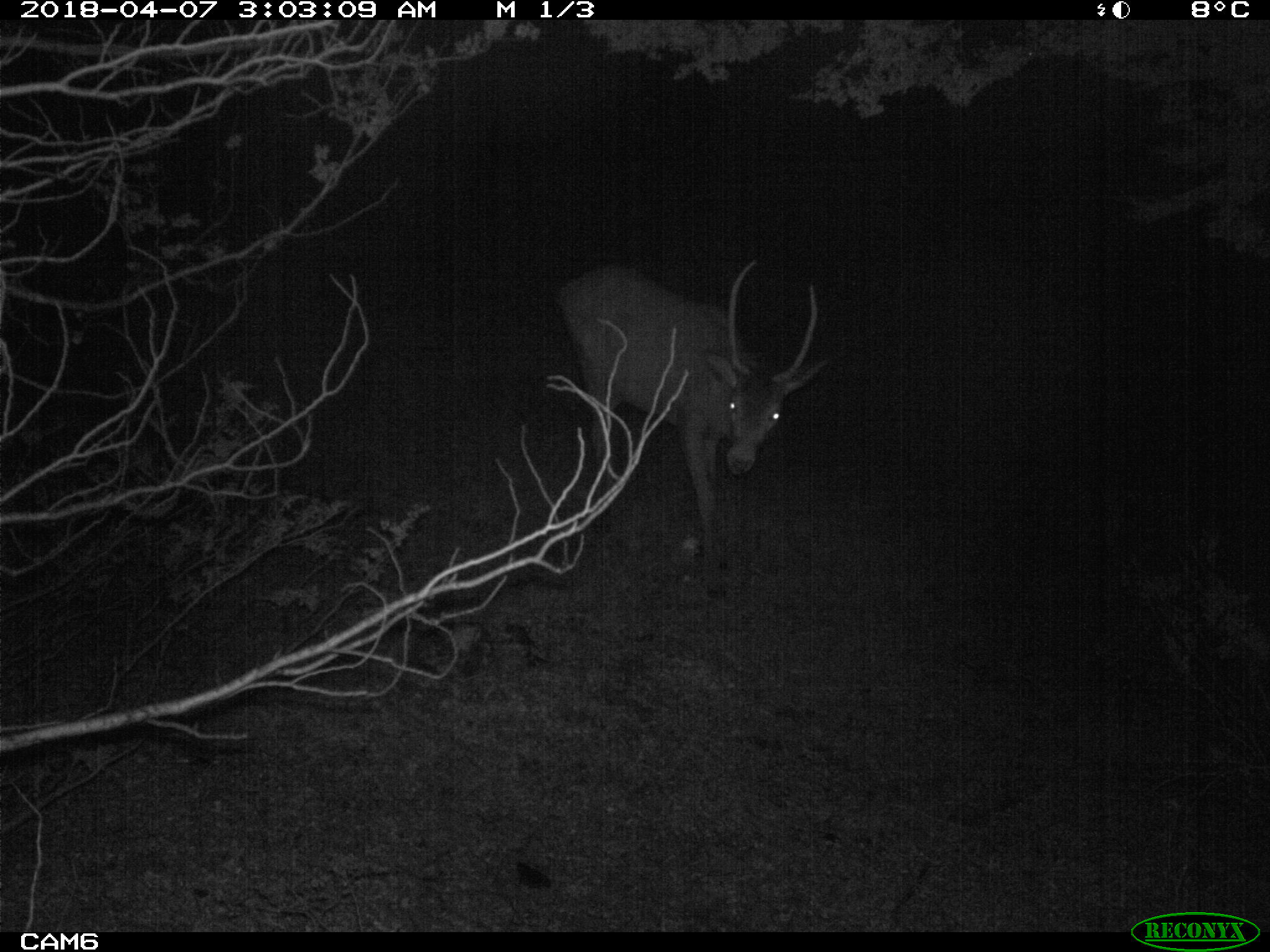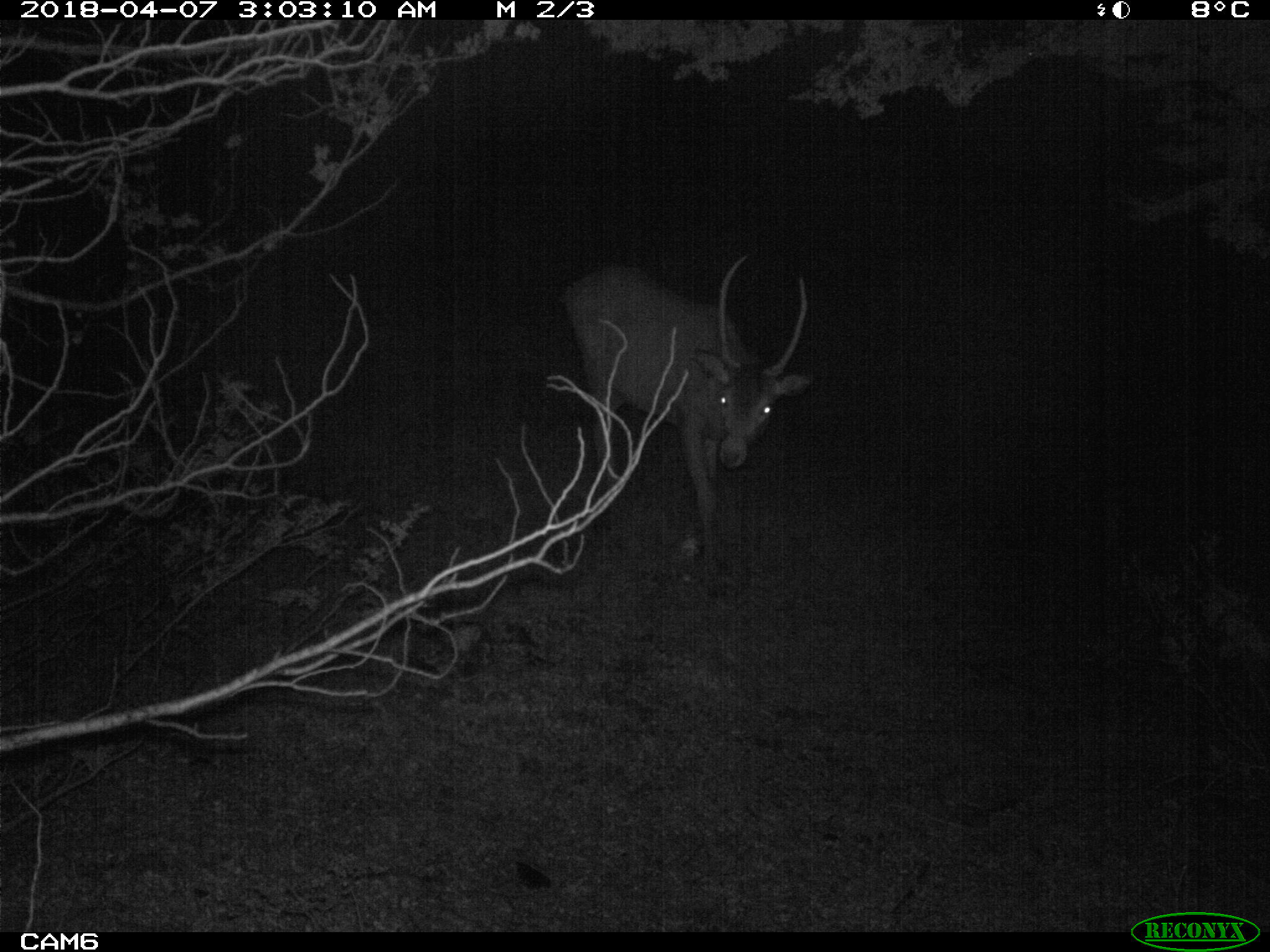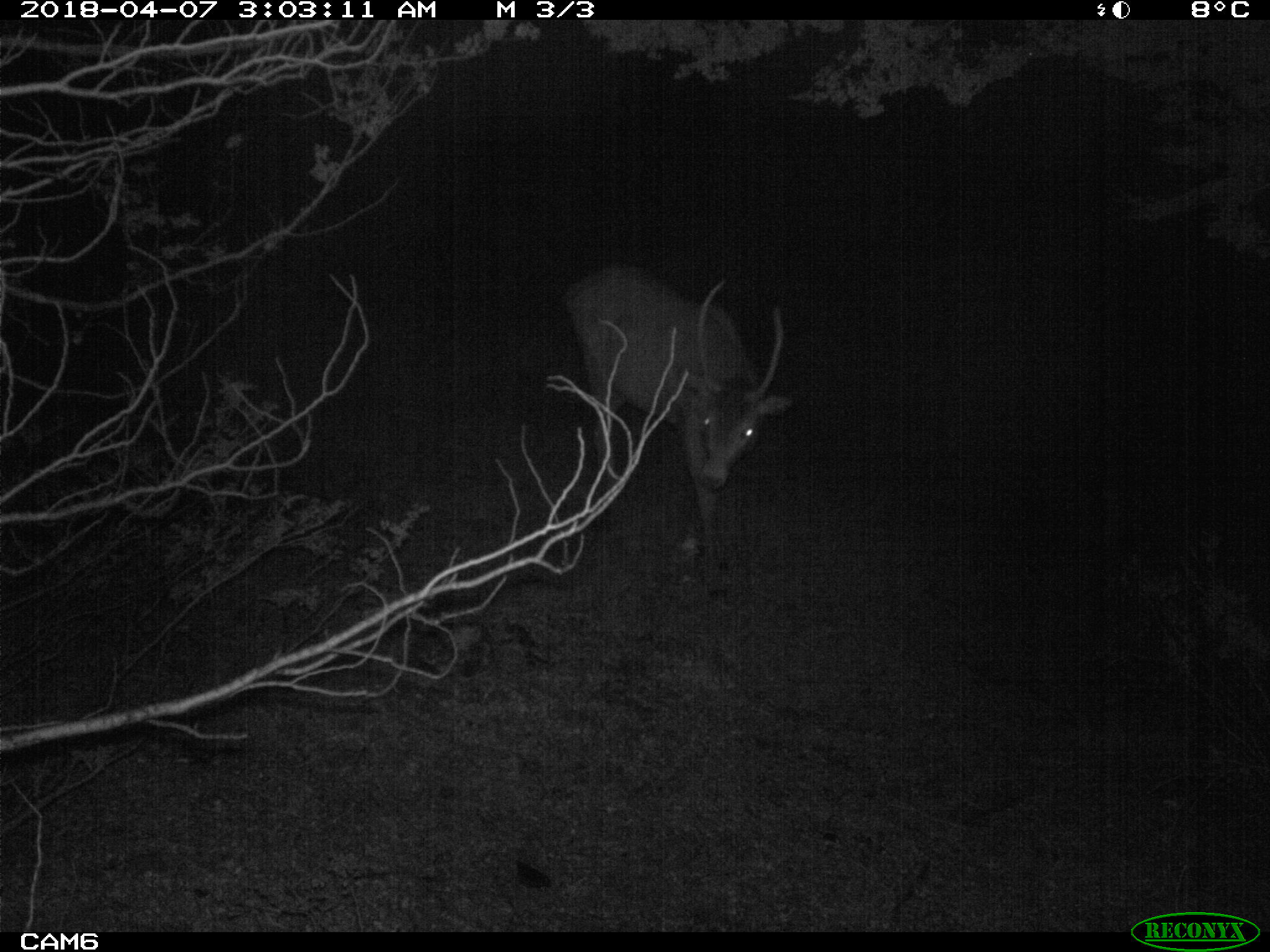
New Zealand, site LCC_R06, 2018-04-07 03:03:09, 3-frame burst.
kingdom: Animalia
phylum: Chordata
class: Mammalia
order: Artiodactyla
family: Cervidae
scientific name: Cervidae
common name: deer